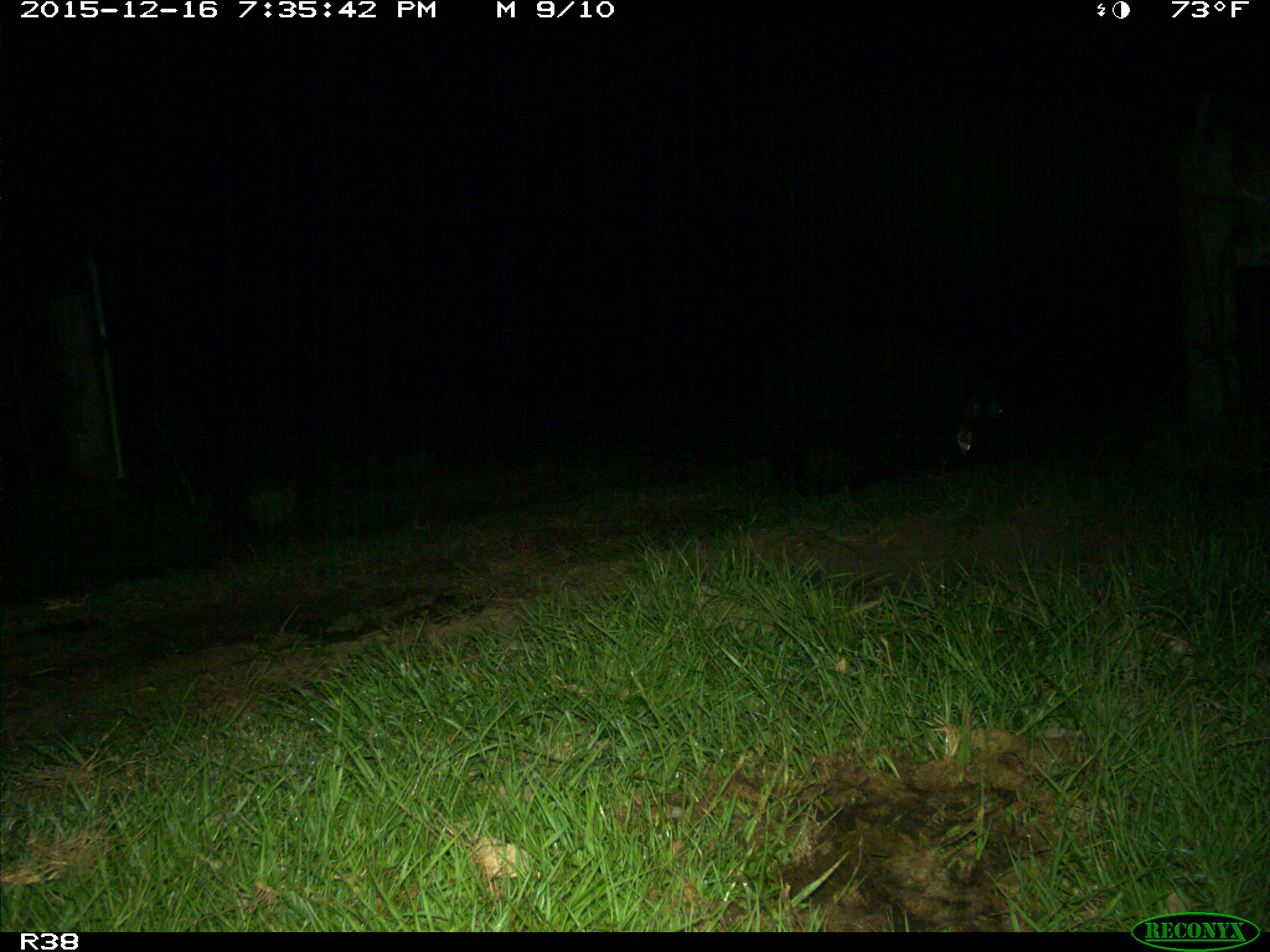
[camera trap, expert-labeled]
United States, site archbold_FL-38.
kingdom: Animalia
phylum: Chordata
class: Mammalia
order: Artiodactyla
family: Suidae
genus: Sus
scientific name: Sus scrofa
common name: wild boar